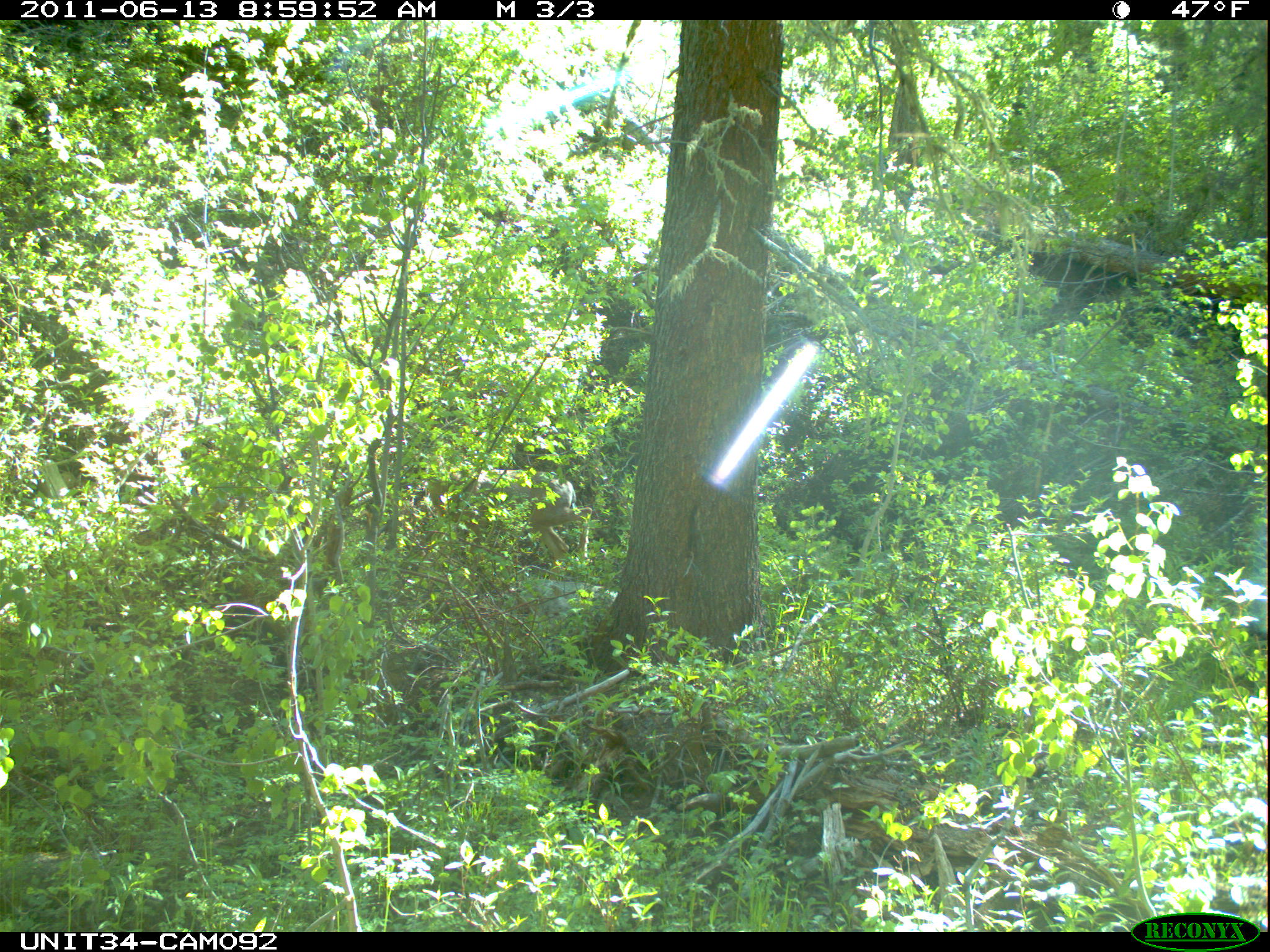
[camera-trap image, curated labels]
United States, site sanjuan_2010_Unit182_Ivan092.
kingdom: Animalia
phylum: Chordata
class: Mammalia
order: Artiodactyla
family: Cervidae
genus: Odocoileus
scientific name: Odocoileus hemionus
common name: mule deer